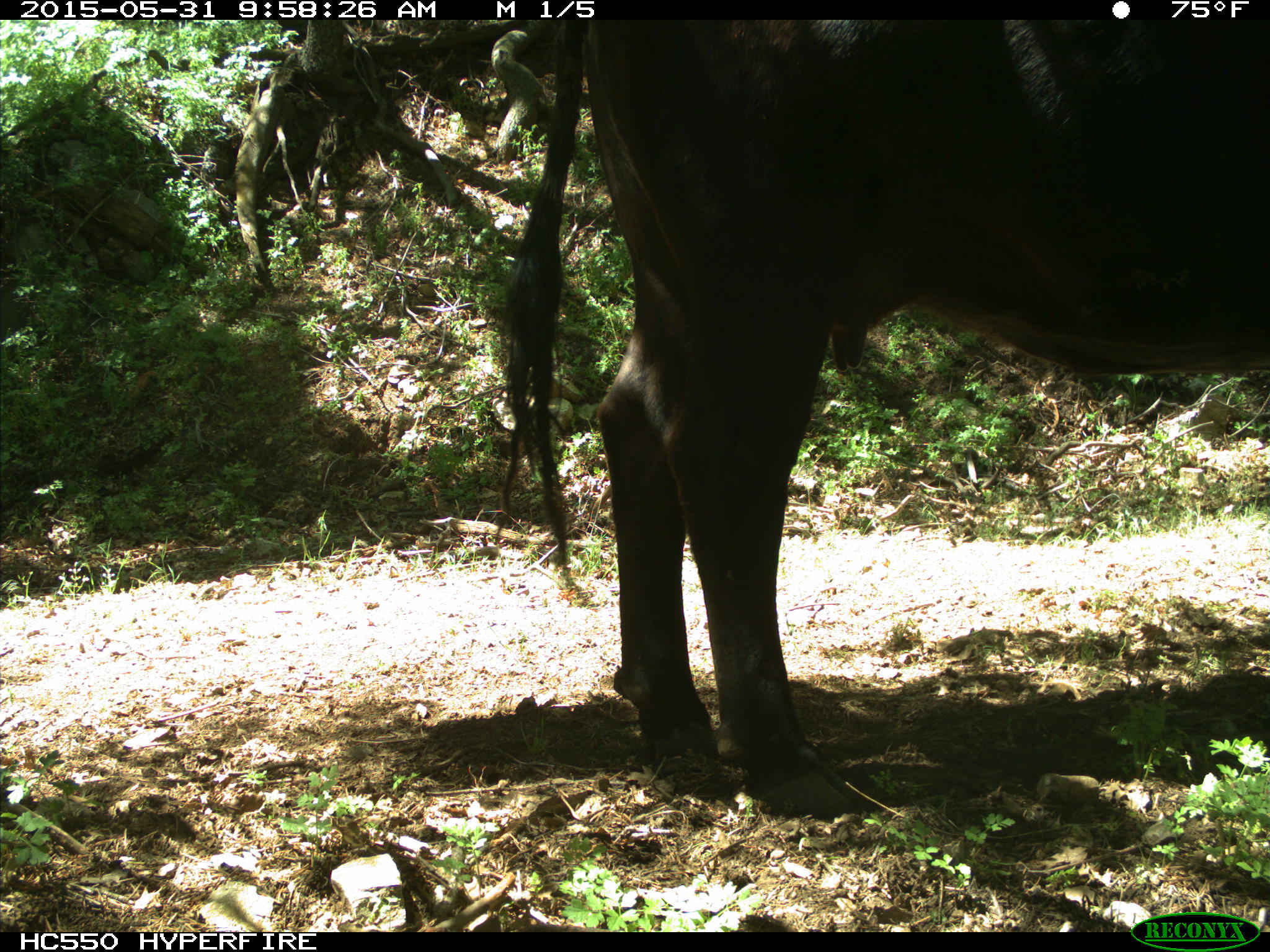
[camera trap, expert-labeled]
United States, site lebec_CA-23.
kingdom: Animalia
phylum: Chordata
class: Mammalia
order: Artiodactyla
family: Bovidae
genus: Bos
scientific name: Bos taurus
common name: domestic cow